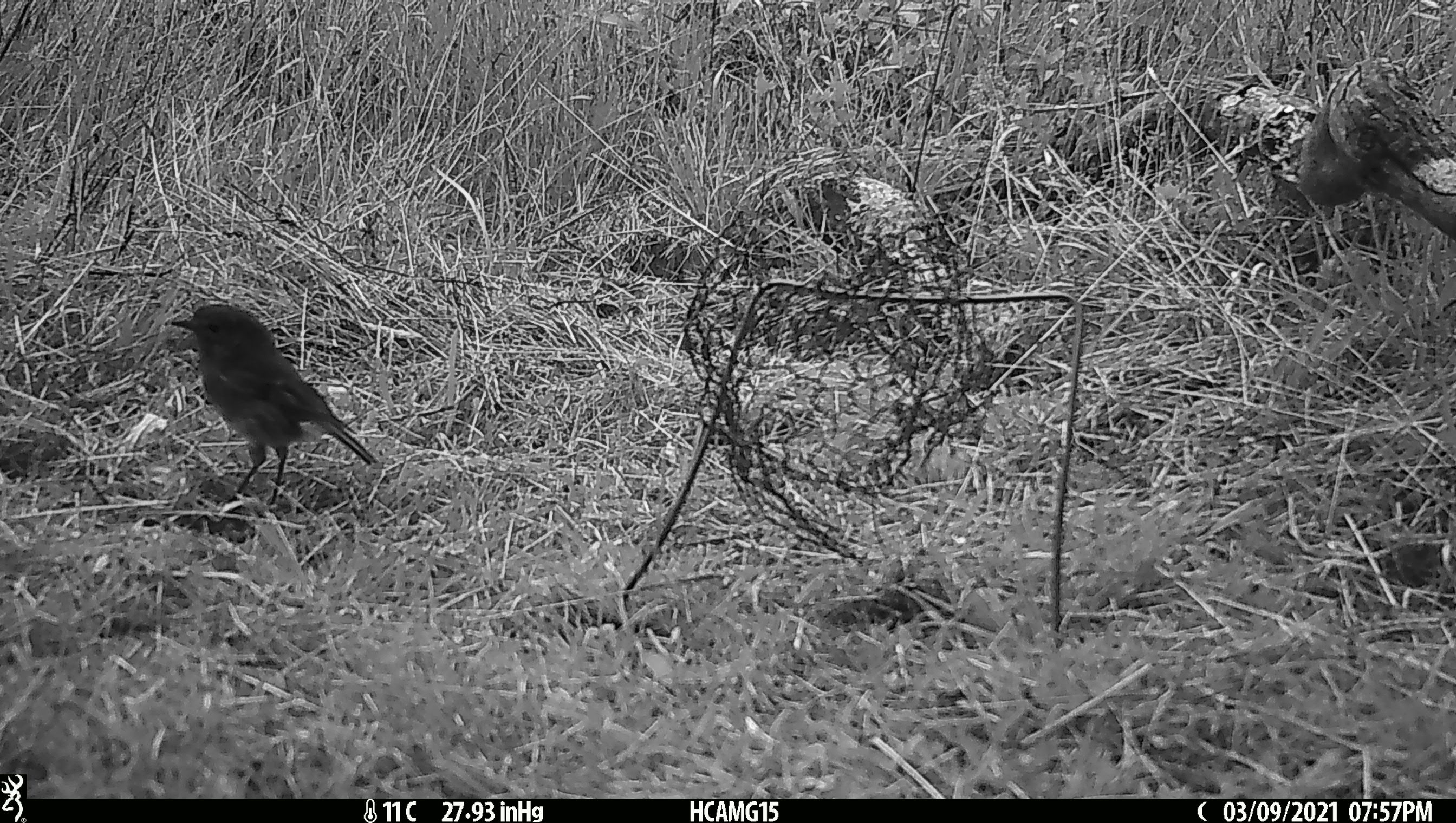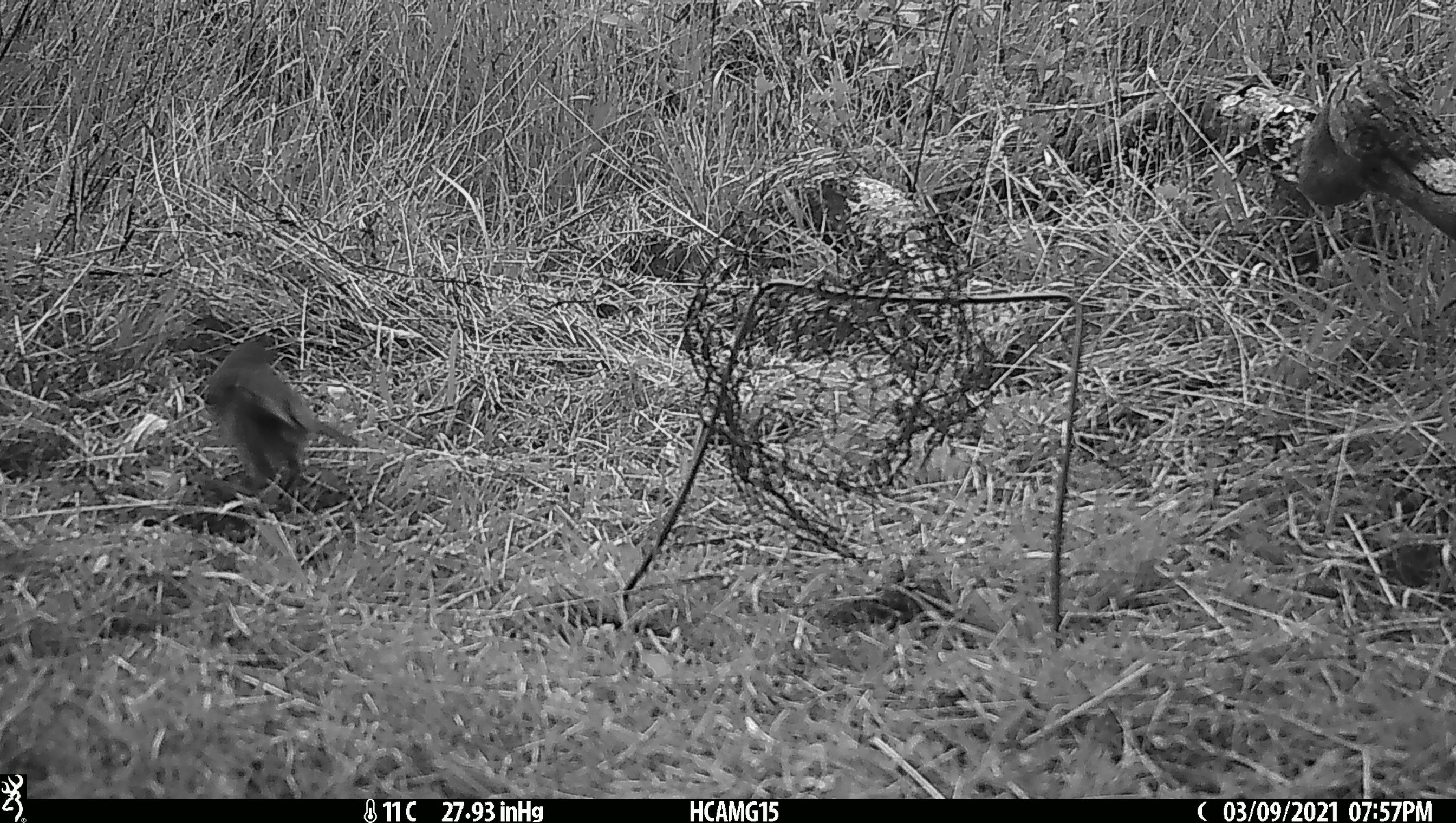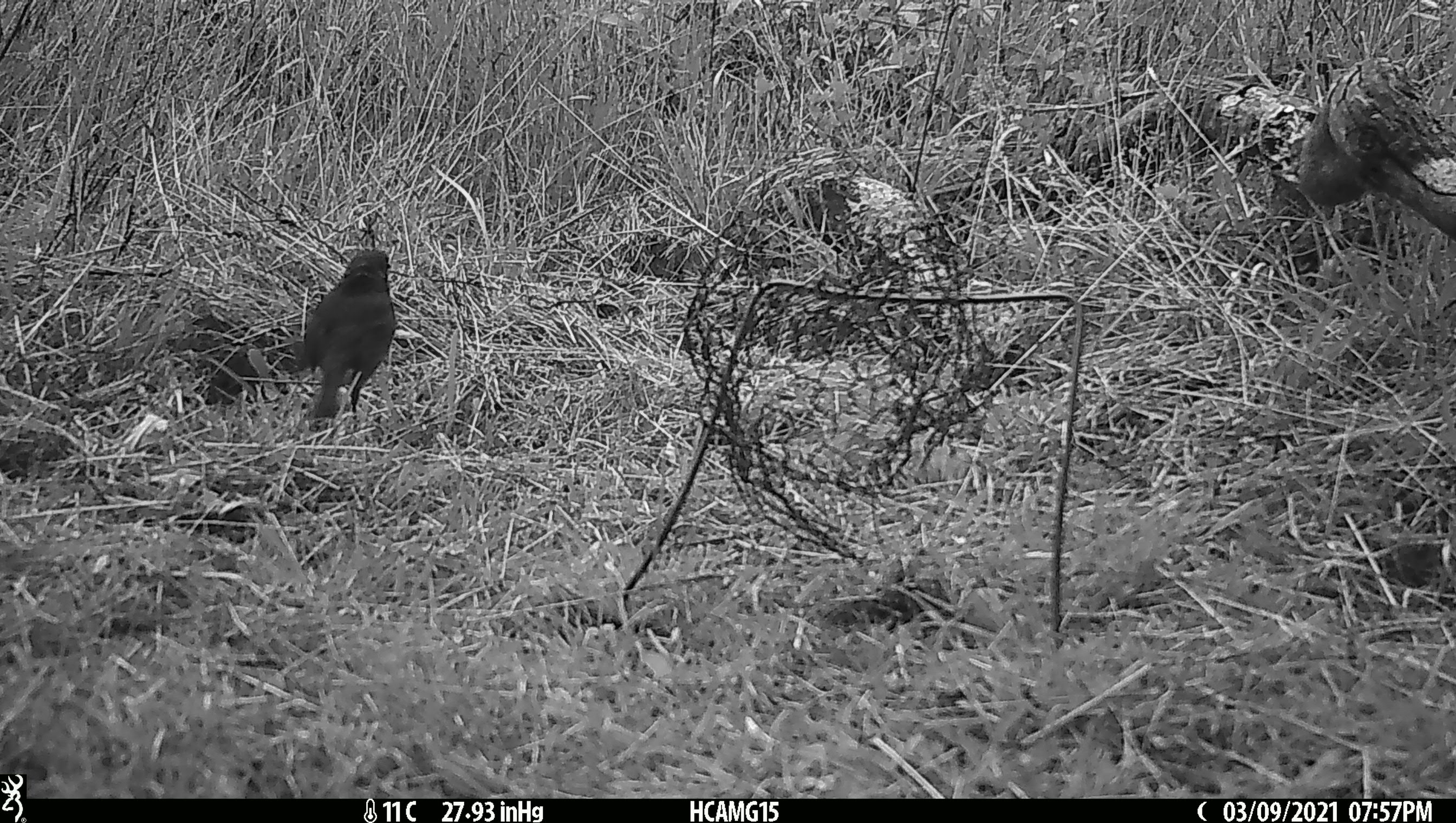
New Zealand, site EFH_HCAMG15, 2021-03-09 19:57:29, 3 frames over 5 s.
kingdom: Animalia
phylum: Chordata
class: Aves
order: Passeriformes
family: Petroicidae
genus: Petroica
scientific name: Petroica australis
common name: new zealand robin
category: robin